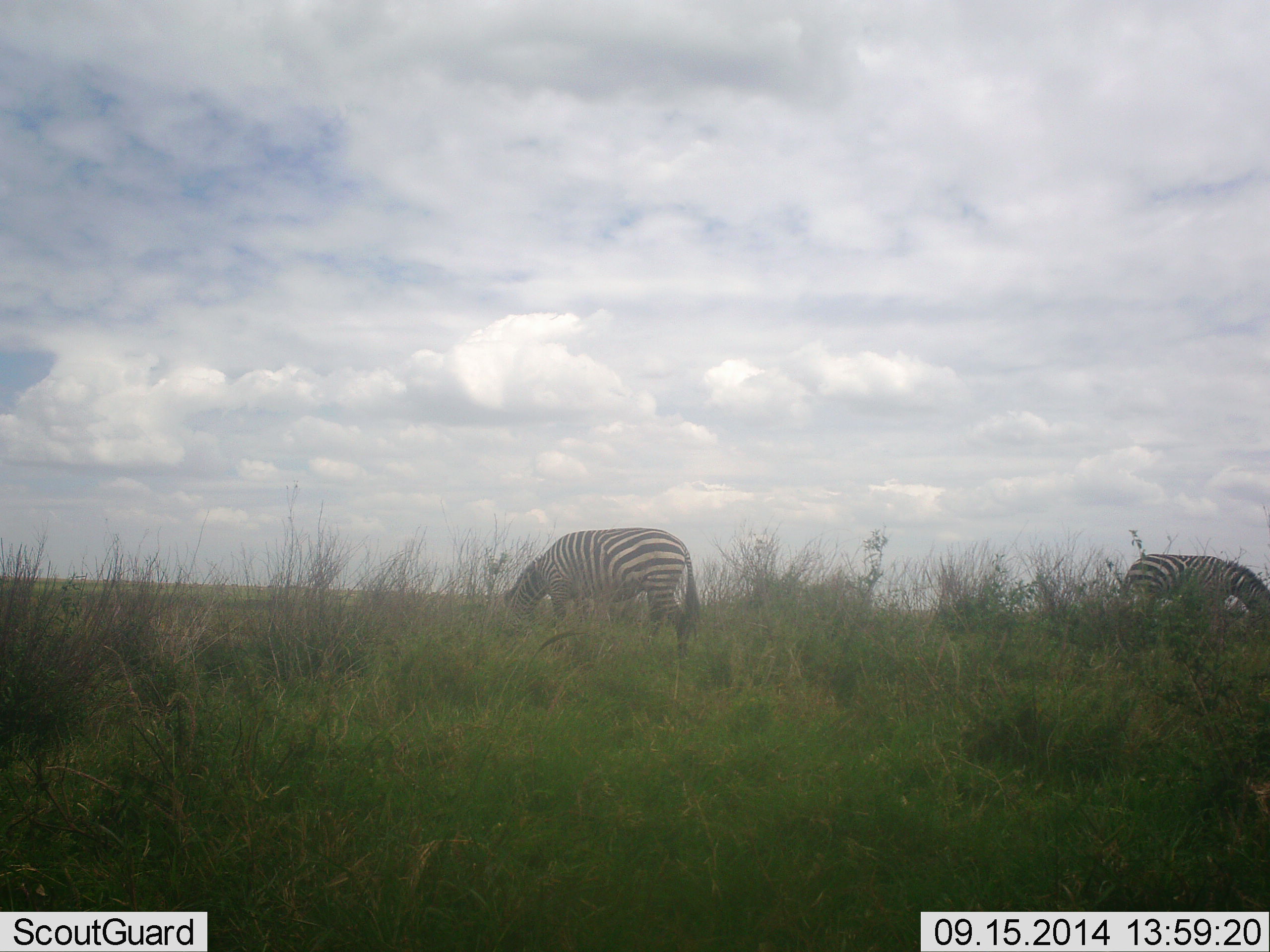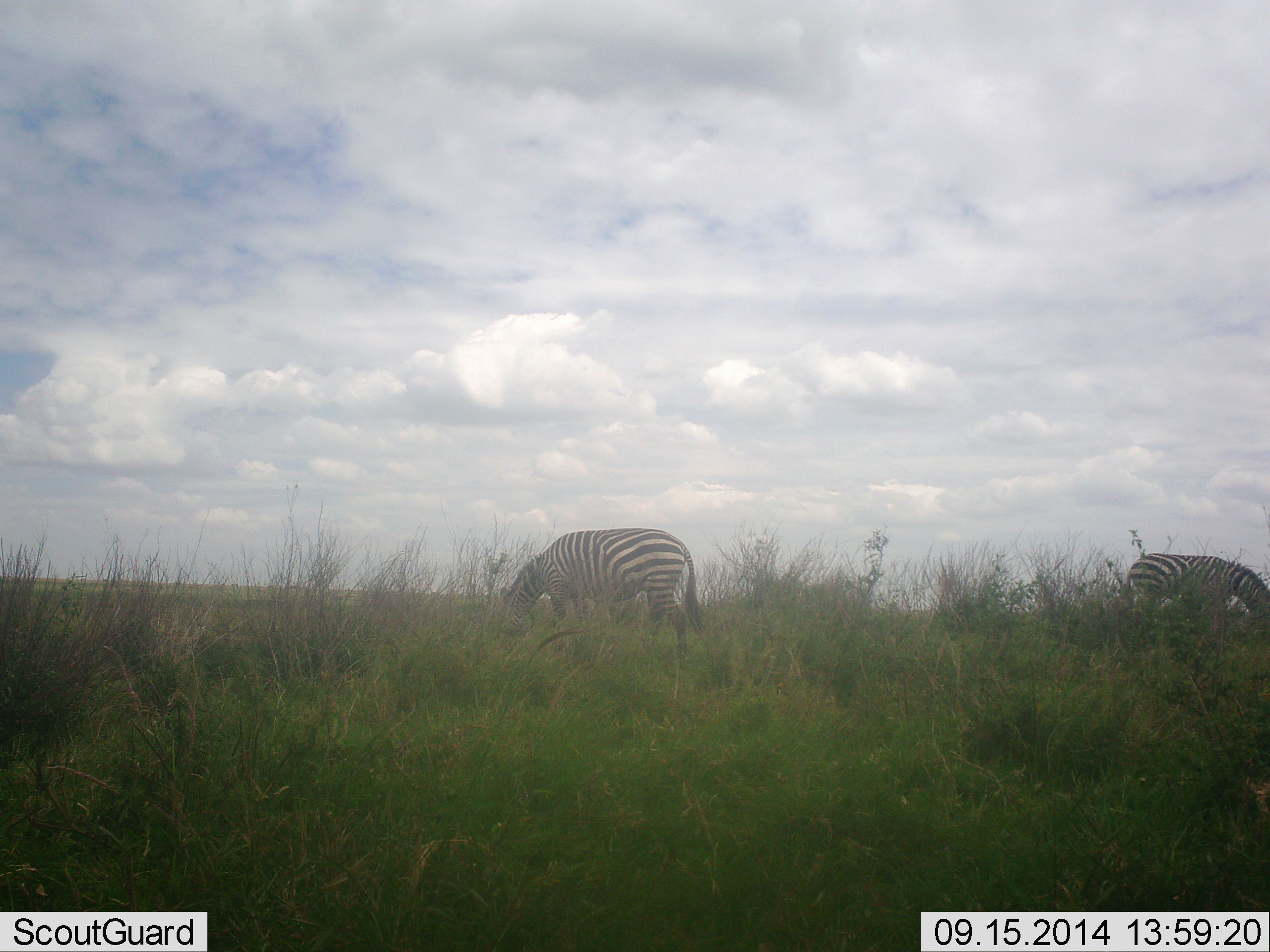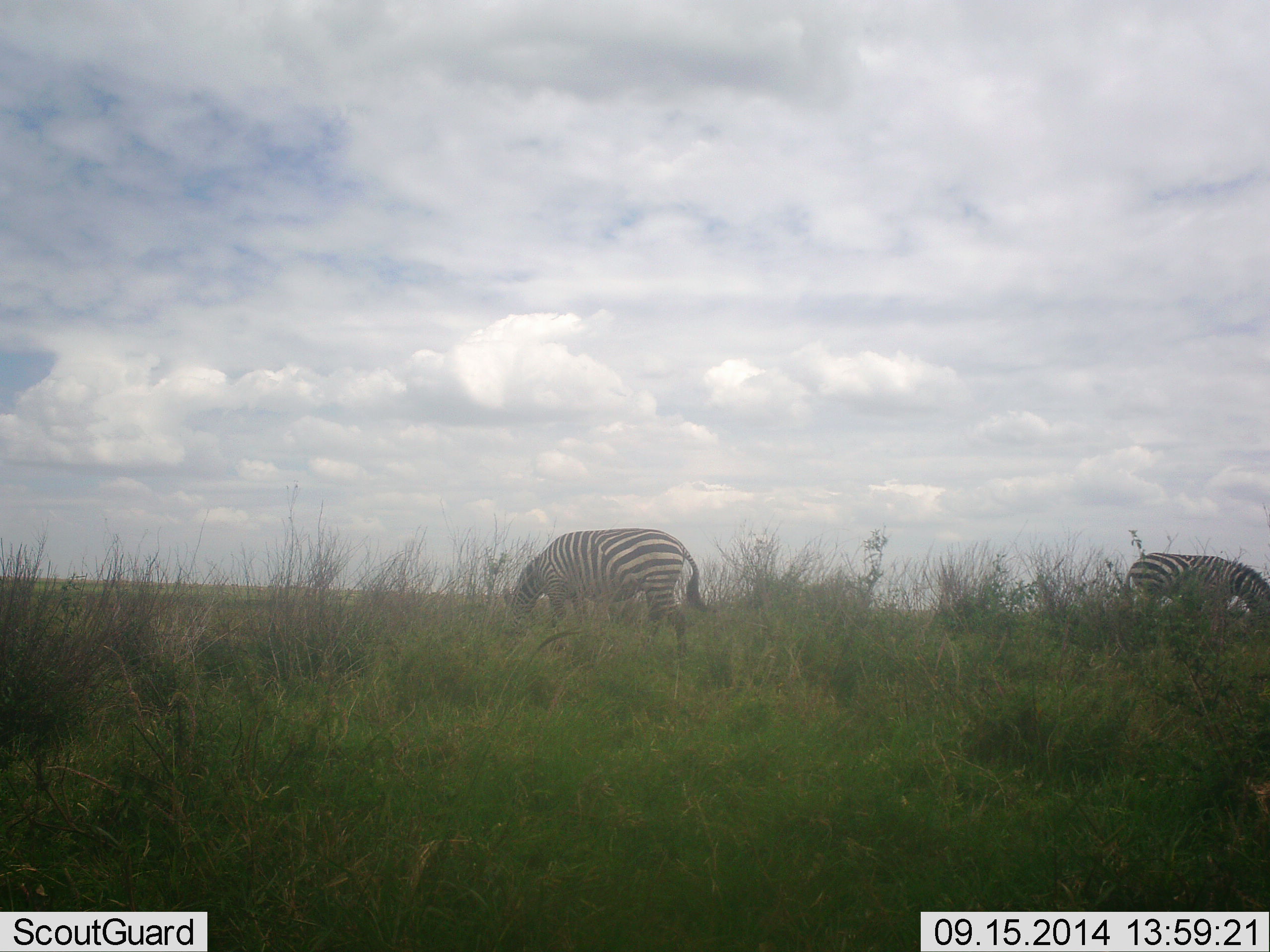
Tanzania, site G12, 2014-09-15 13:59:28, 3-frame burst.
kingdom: Animalia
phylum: Chordata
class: Mammalia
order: Perissodactyla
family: Equidae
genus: Equus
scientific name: Equus quagga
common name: plains zebra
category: zebra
Zebra (plains zebra) (Equus quagga), count 2. Behavior (volunteer vote fractions): standing 10%, resting 0%, moving 0%, interacting 0%. Young present (vote fraction): 0%. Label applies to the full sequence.